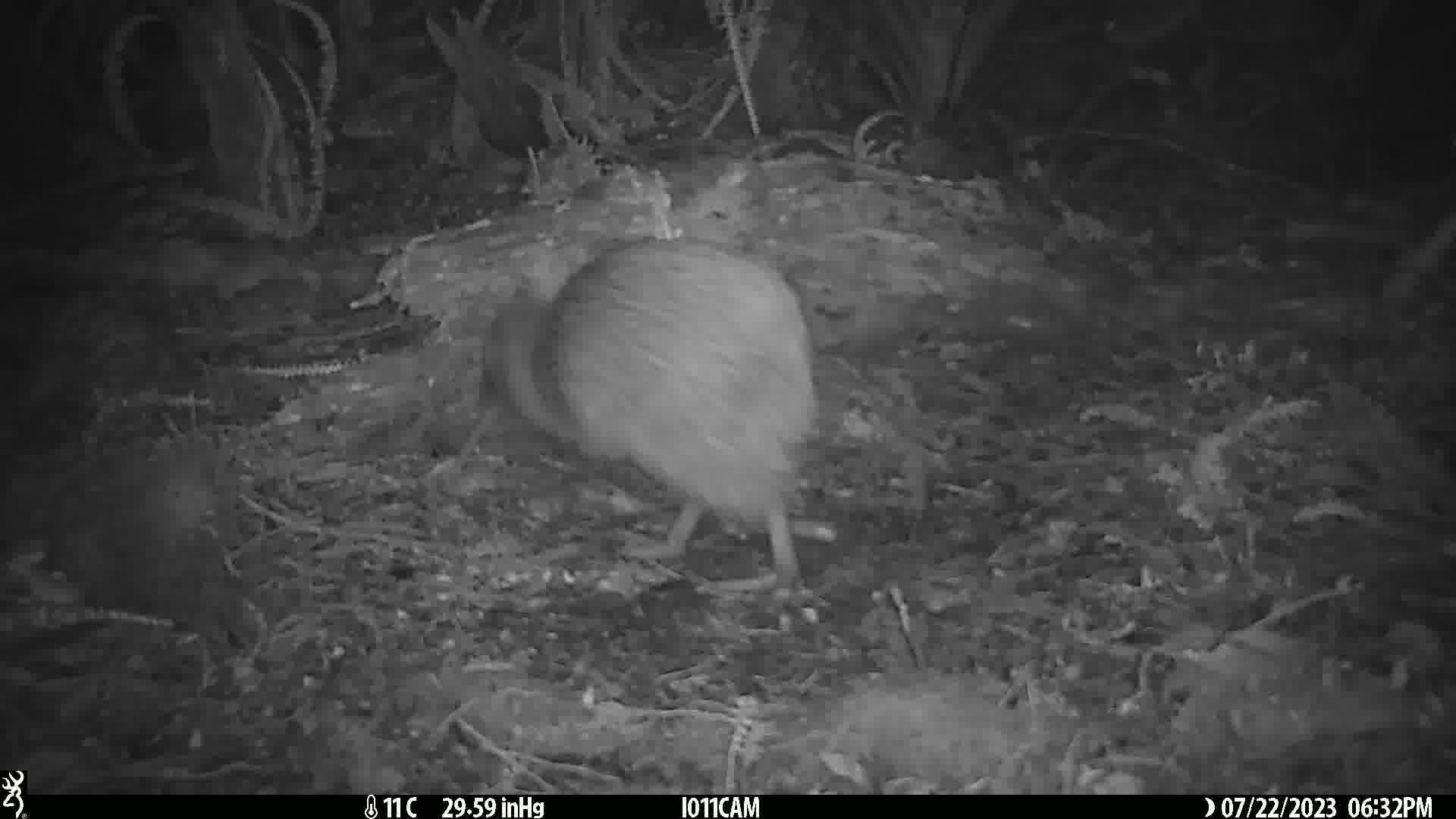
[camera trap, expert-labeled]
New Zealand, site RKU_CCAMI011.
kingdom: Animalia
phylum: Chordata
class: Aves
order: Apterygiformes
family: Apterygidae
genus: Apteryx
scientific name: Apteryx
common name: kiwi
Kiwi (Apteryx).